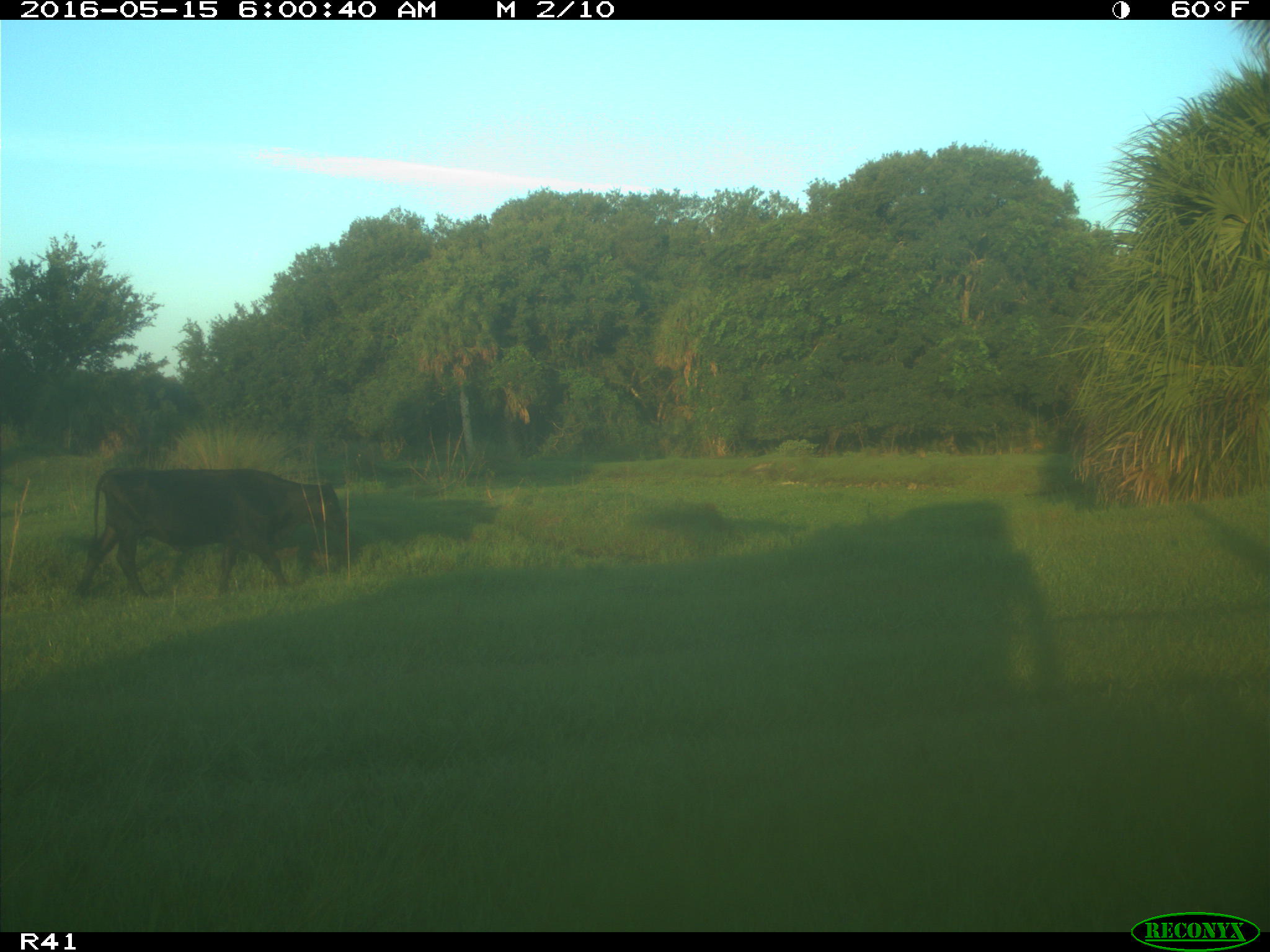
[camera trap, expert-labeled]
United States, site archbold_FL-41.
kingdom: Animalia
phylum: Chordata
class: Mammalia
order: Artiodactyla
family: Bovidae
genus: Bos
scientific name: Bos taurus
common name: domestic cow